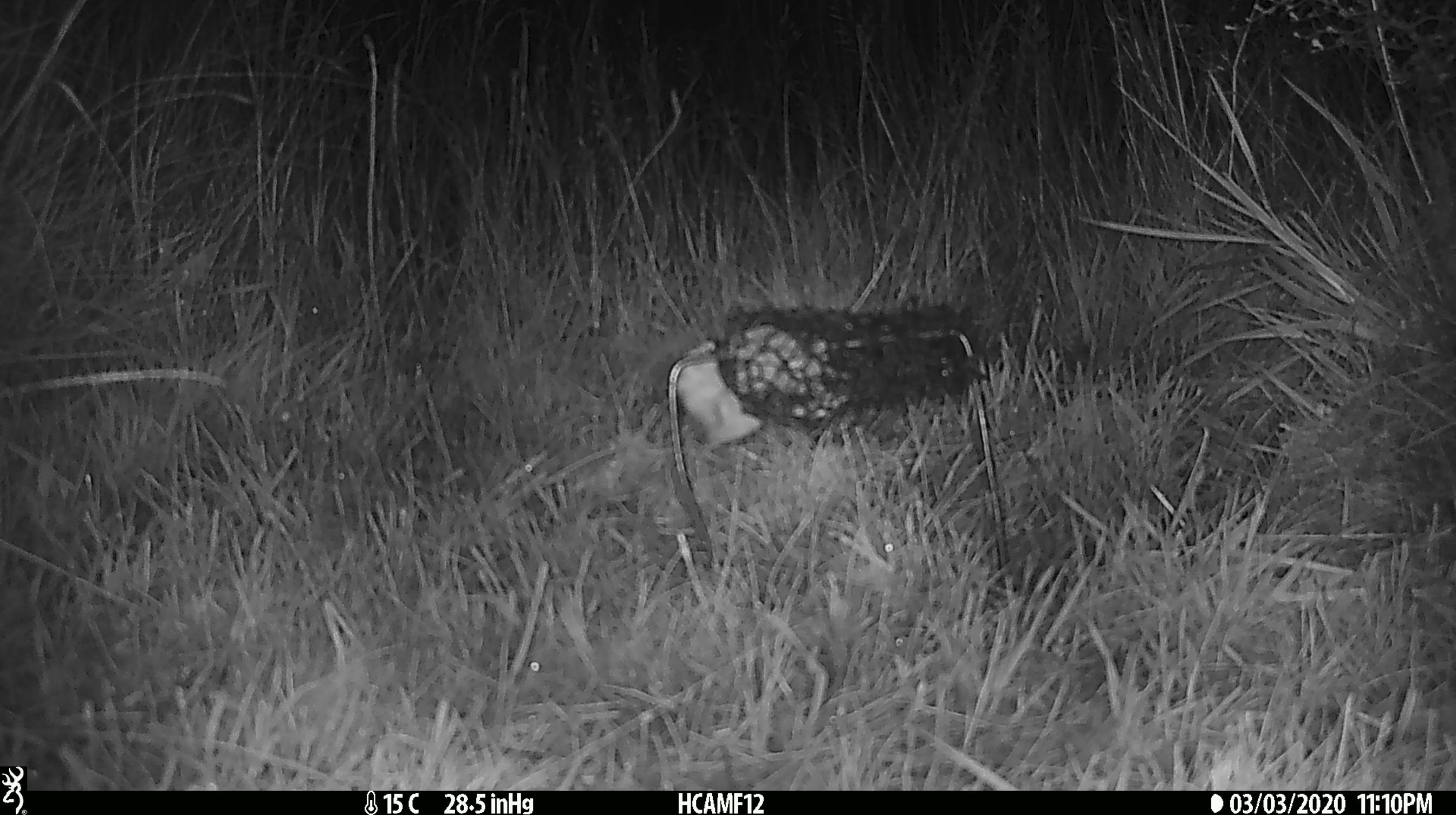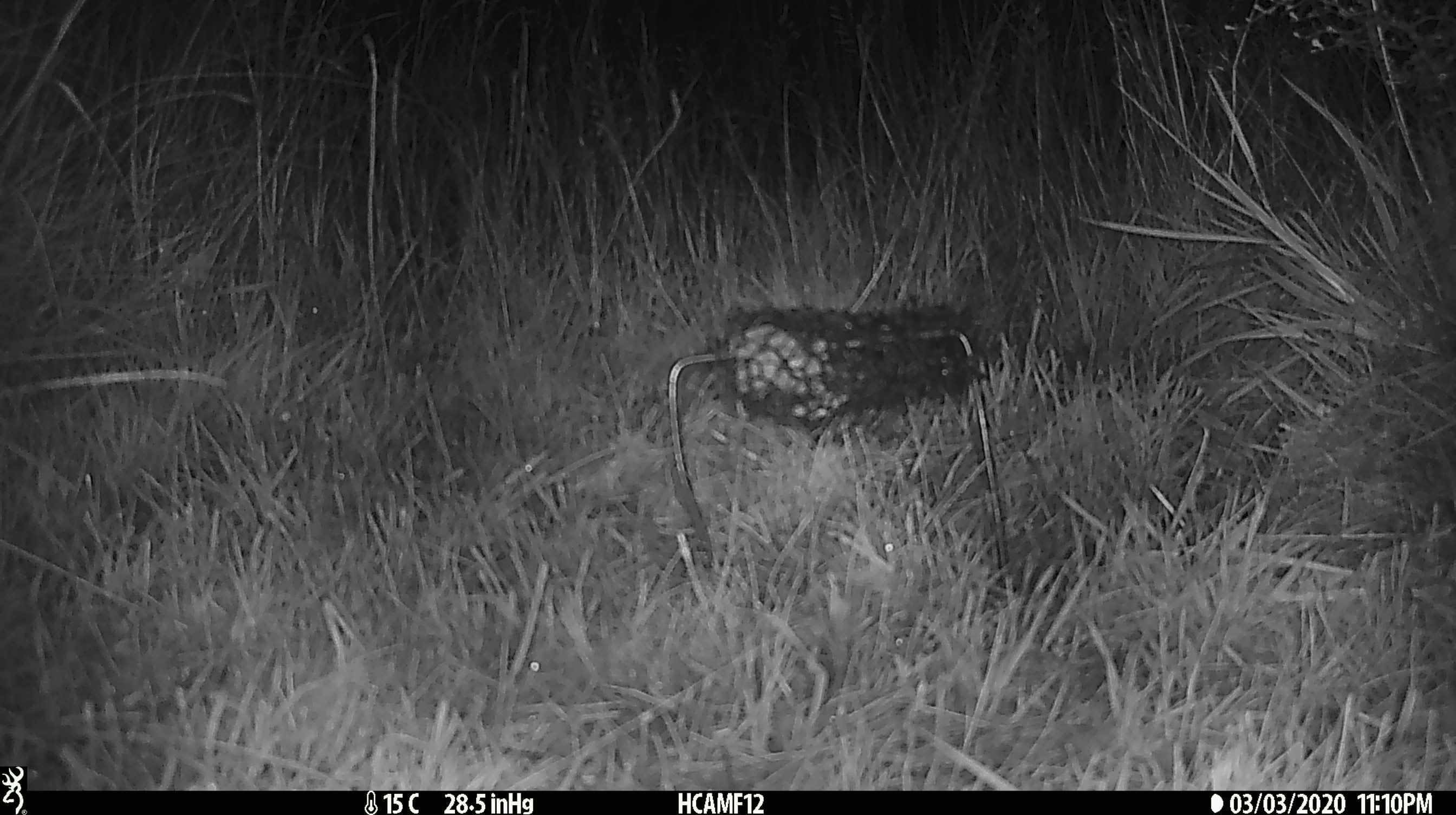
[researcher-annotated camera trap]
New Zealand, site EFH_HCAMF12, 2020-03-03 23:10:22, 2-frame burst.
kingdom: Animalia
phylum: Chordata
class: Mammalia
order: Rodentia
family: Muridae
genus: Mus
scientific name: Mus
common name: mouse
Mouse (Mus).